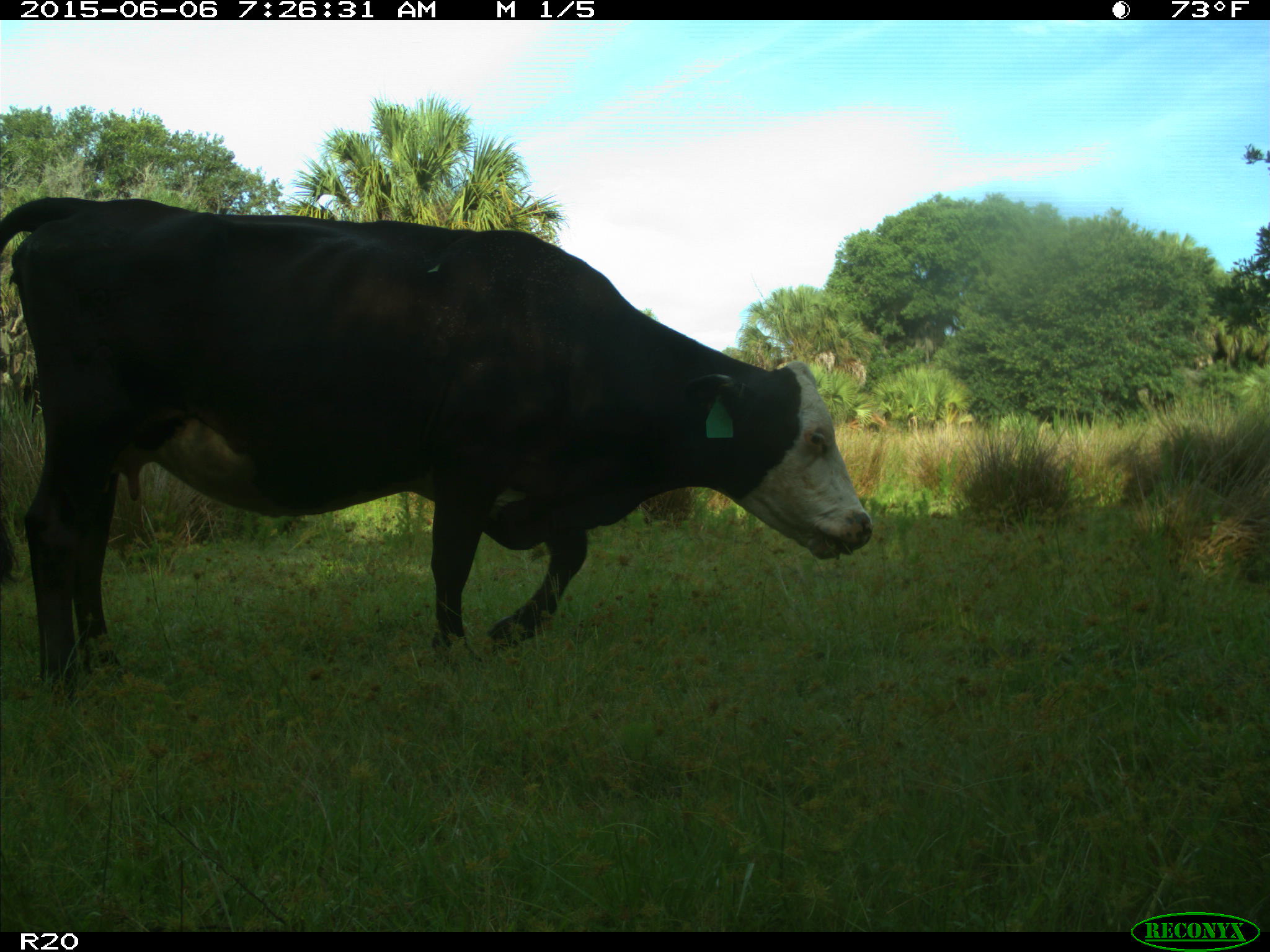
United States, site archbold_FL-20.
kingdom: Animalia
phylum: Chordata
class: Mammalia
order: Artiodactyla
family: Bovidae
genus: Bos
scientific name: Bos taurus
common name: domestic cow